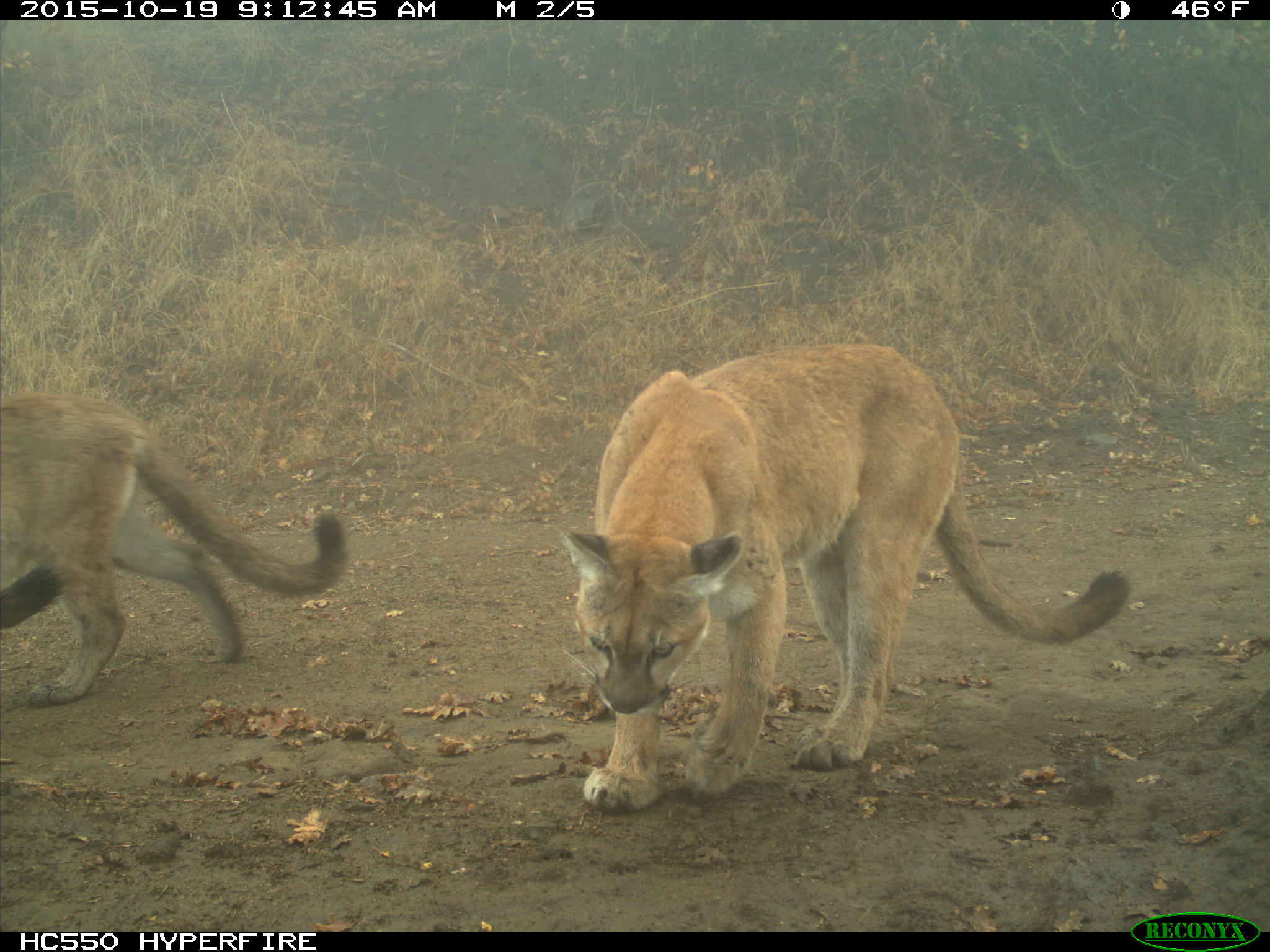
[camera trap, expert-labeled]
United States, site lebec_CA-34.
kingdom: Animalia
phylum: Chordata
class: Mammalia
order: Carnivora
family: Felidae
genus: Puma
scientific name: Puma concolor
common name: mountain lion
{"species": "Puma concolor (mountain lion)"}